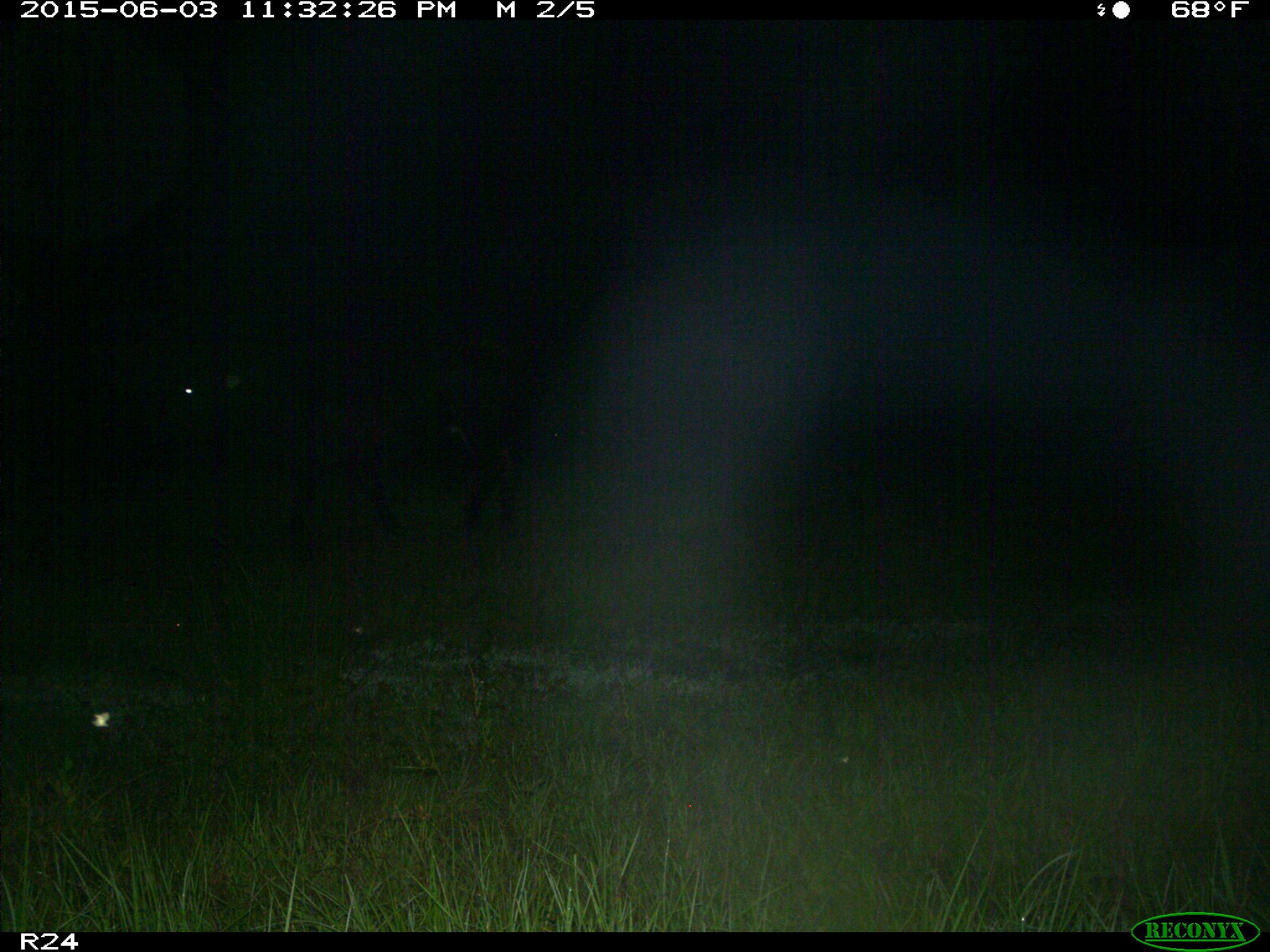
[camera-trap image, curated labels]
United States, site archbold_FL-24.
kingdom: Animalia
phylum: Chordata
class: Mammalia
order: Artiodactyla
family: Bovidae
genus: Bos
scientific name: Bos taurus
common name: domestic cow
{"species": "Bos taurus (domestic cow)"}